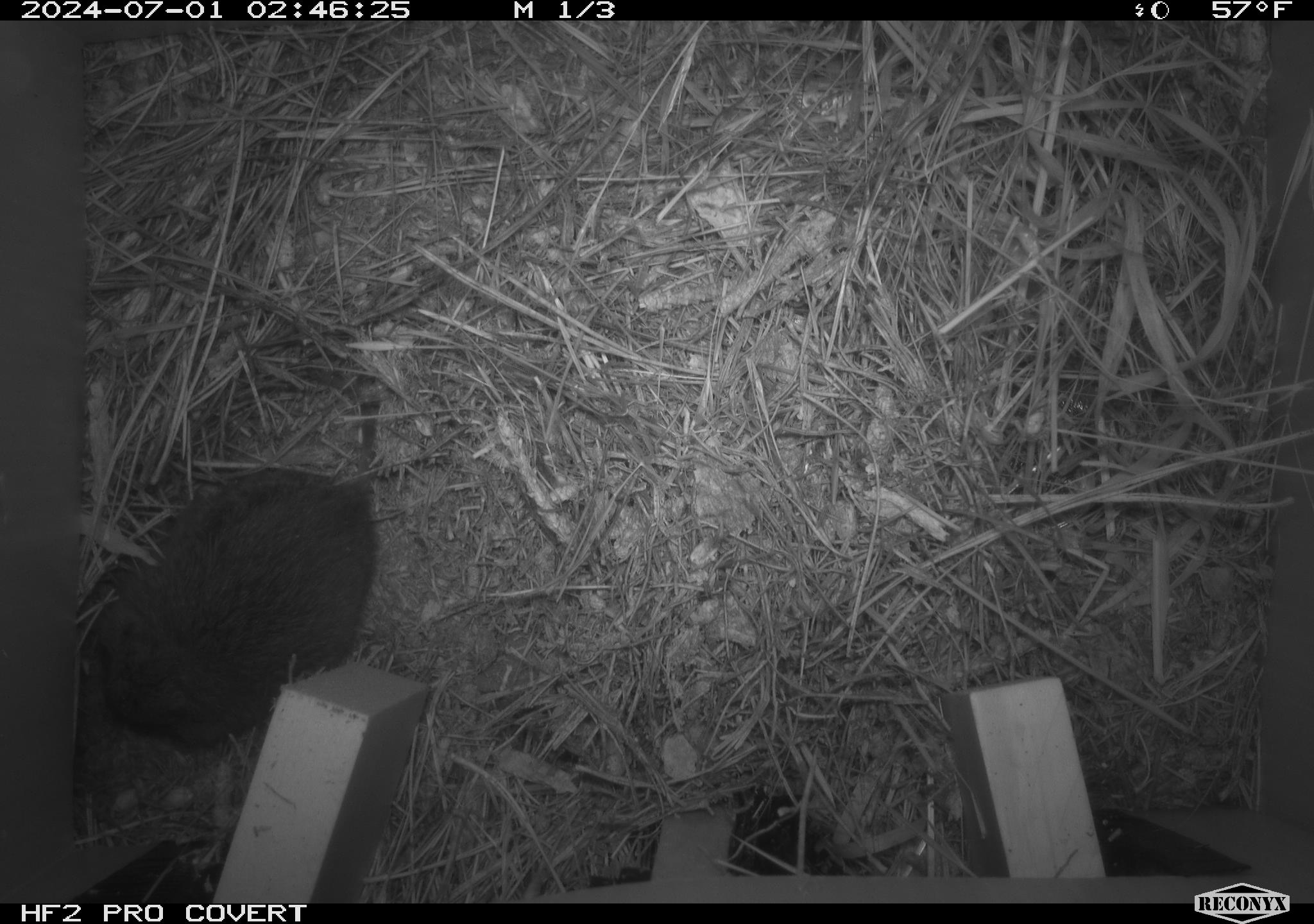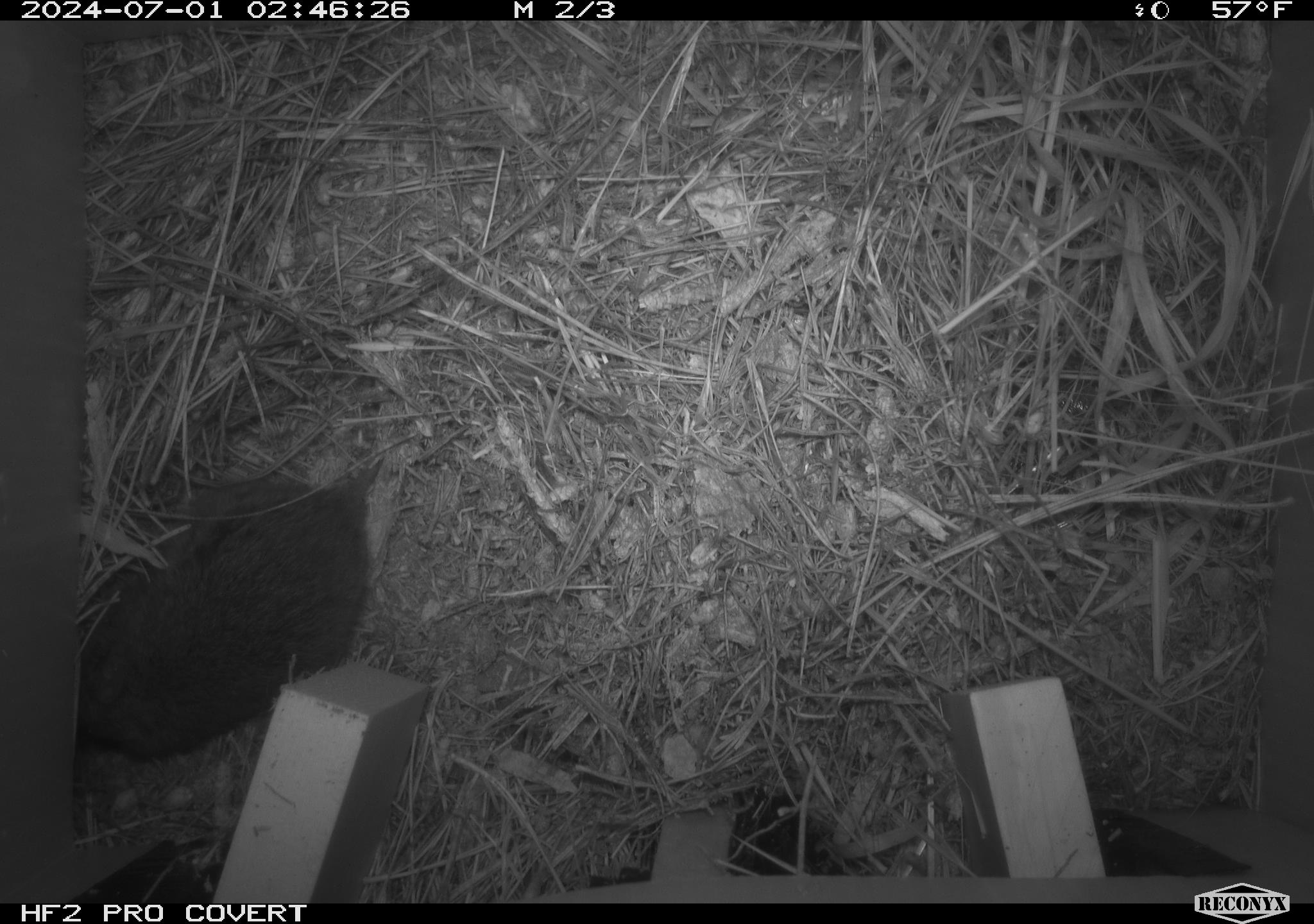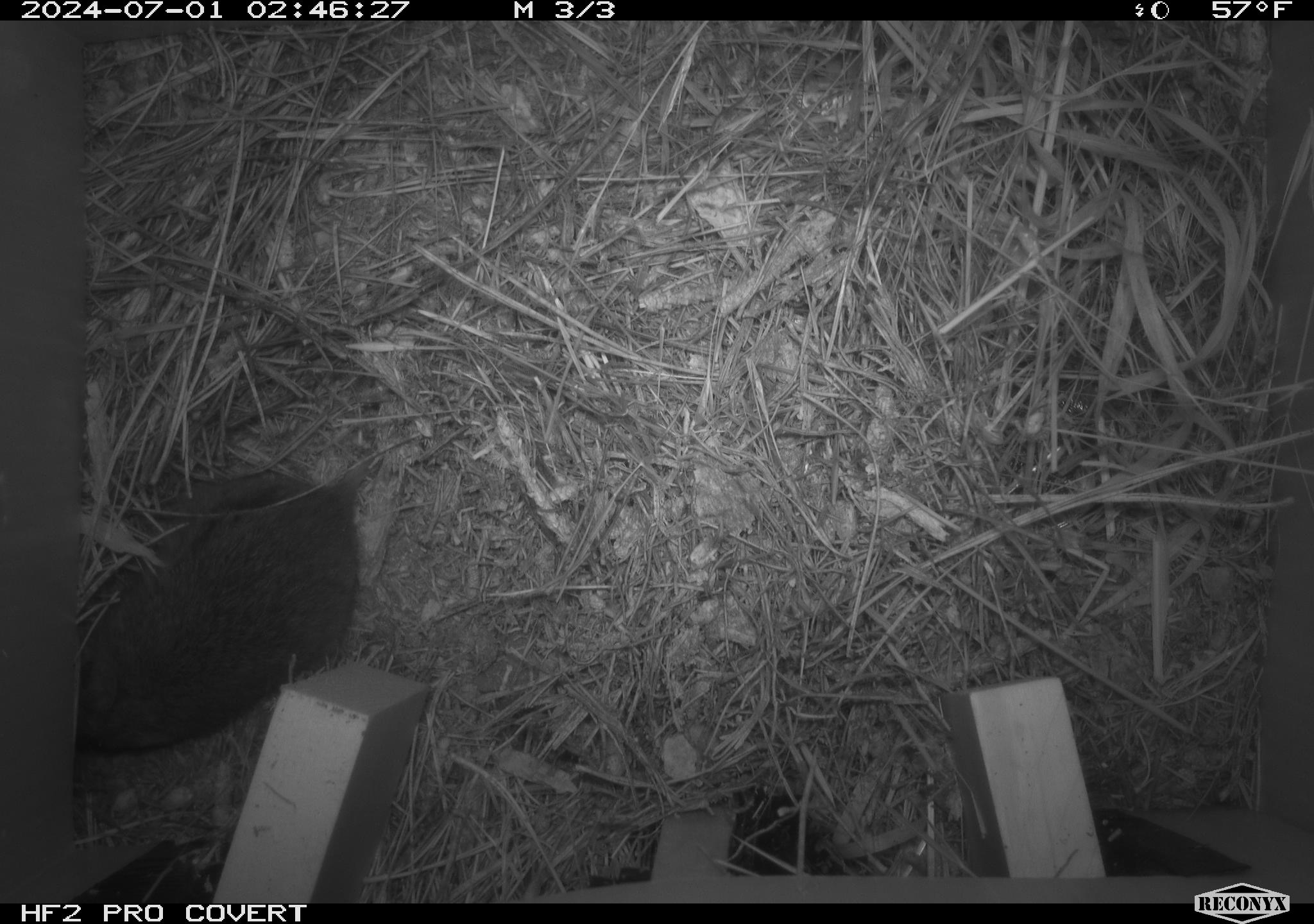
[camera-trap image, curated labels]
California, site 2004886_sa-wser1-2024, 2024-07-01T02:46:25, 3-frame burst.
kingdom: Animalia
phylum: Chordata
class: Mammalia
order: Rodentia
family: Cricetidae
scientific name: Arvicolinae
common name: voles, lemmings, and muskrats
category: arvicolinae subfamily